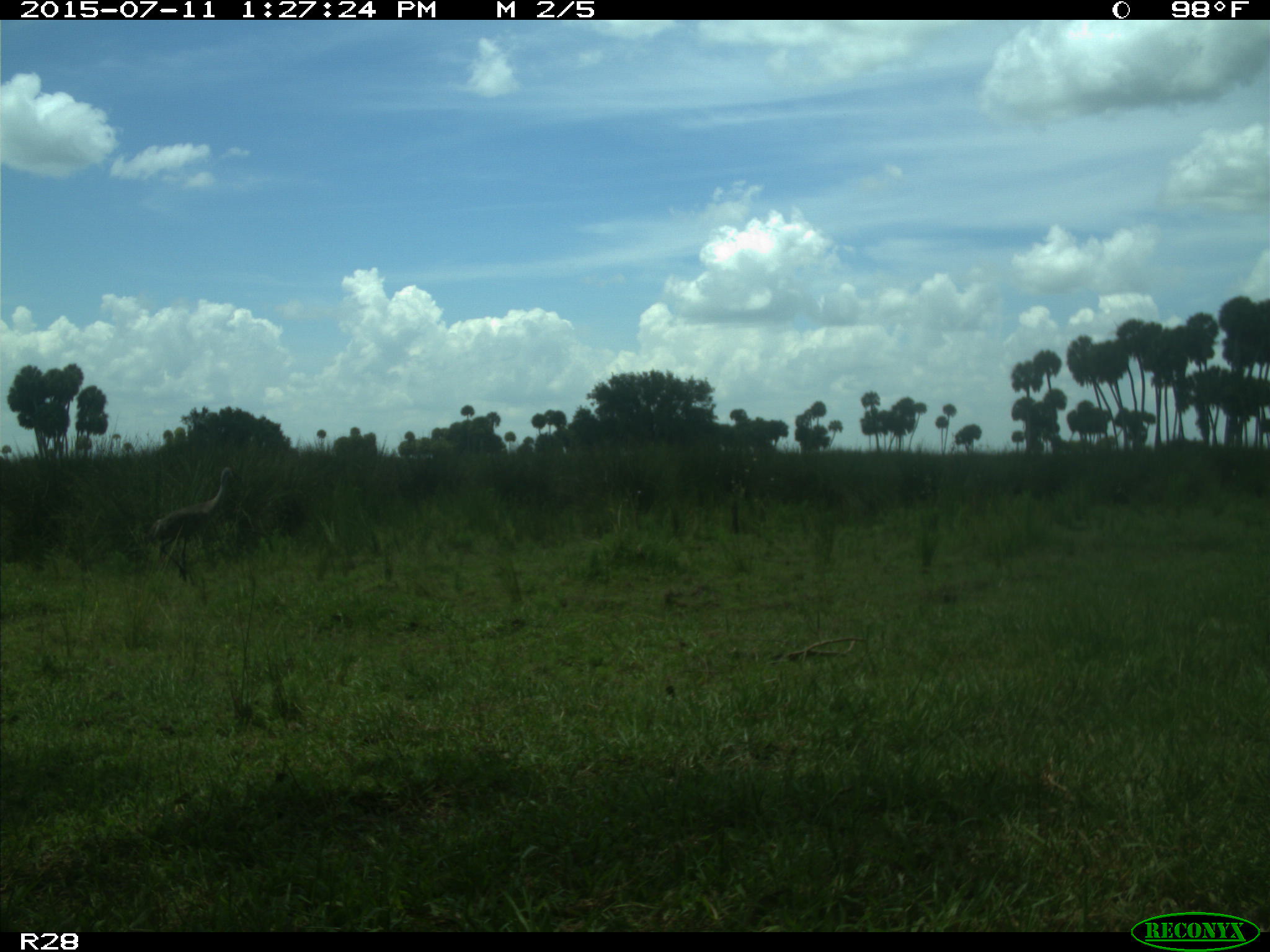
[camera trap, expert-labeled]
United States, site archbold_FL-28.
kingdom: Animalia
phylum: Chordata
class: Aves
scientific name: Aves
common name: birds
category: unidentified bird